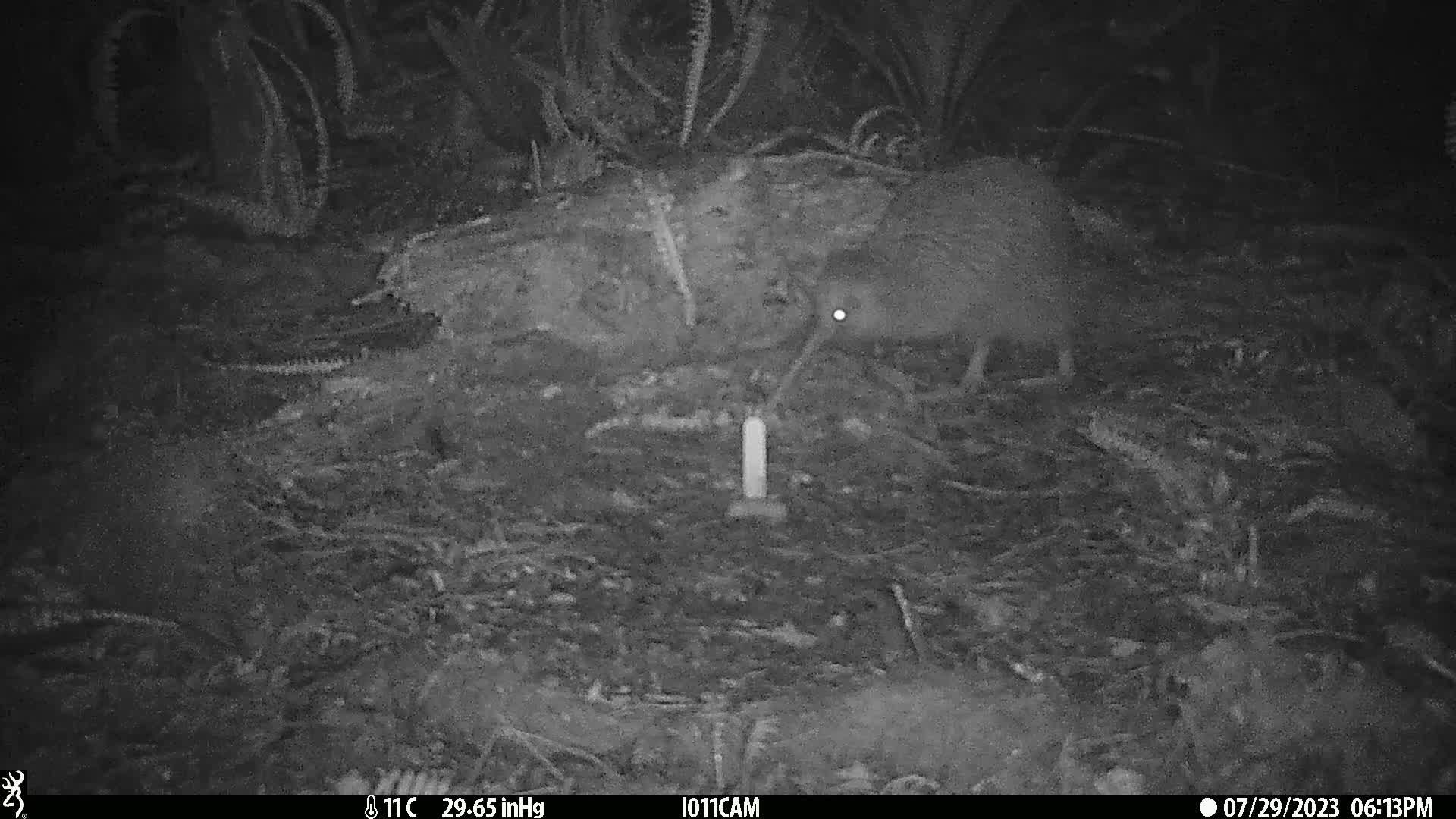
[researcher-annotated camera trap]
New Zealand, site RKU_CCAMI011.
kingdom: Animalia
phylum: Chordata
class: Aves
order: Apterygiformes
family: Apterygidae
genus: Apteryx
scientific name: Apteryx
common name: kiwi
Kiwi (Apteryx).